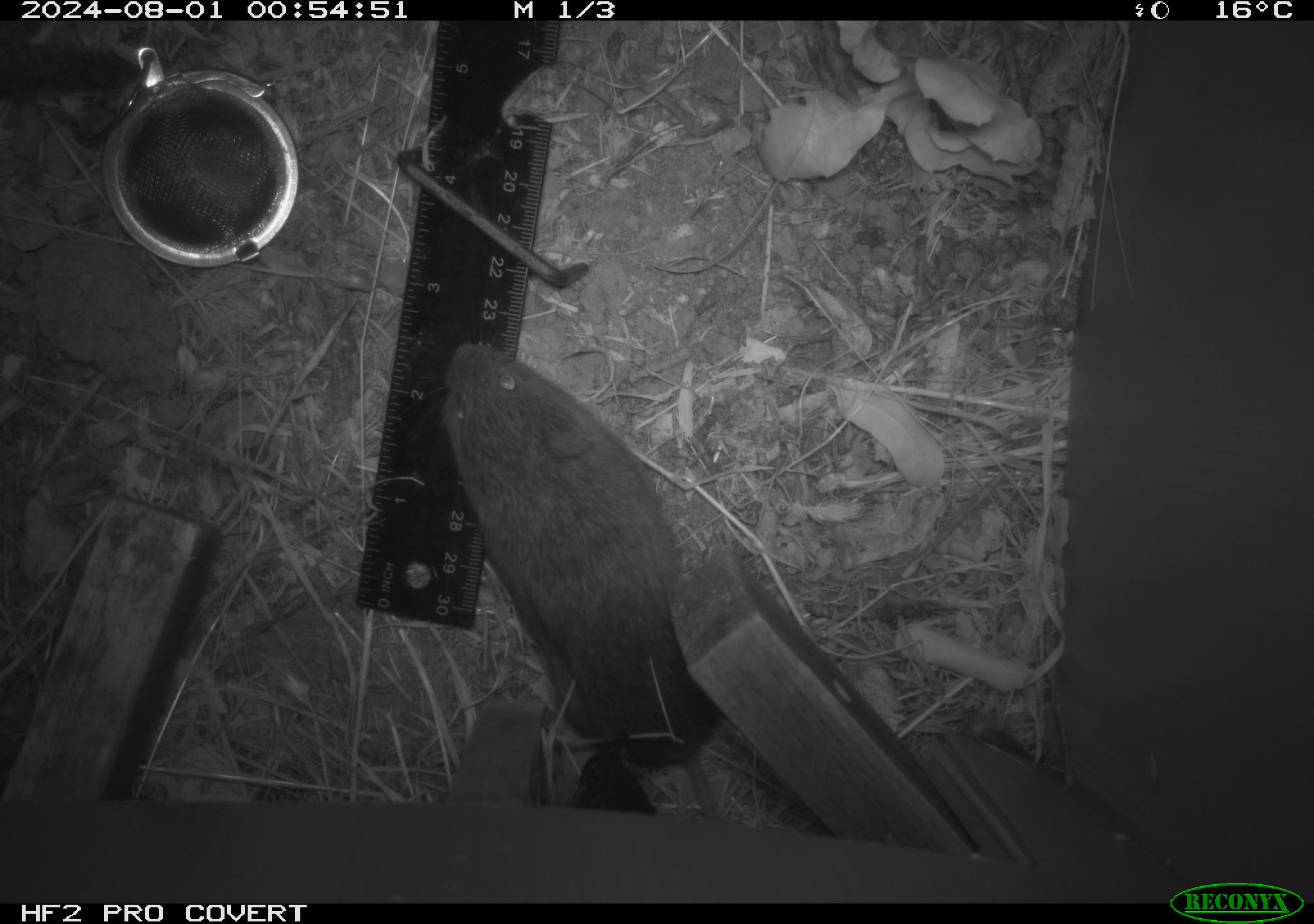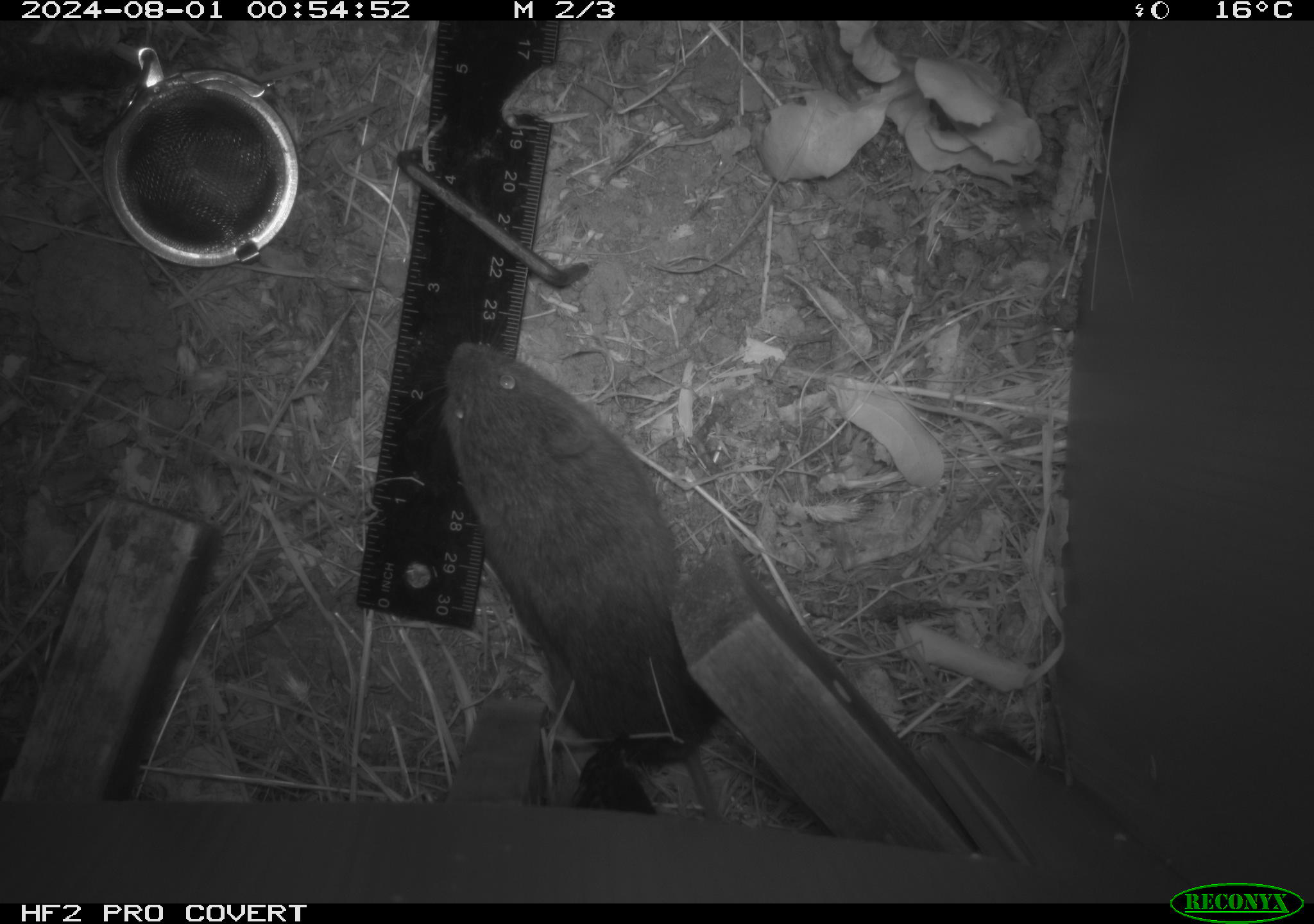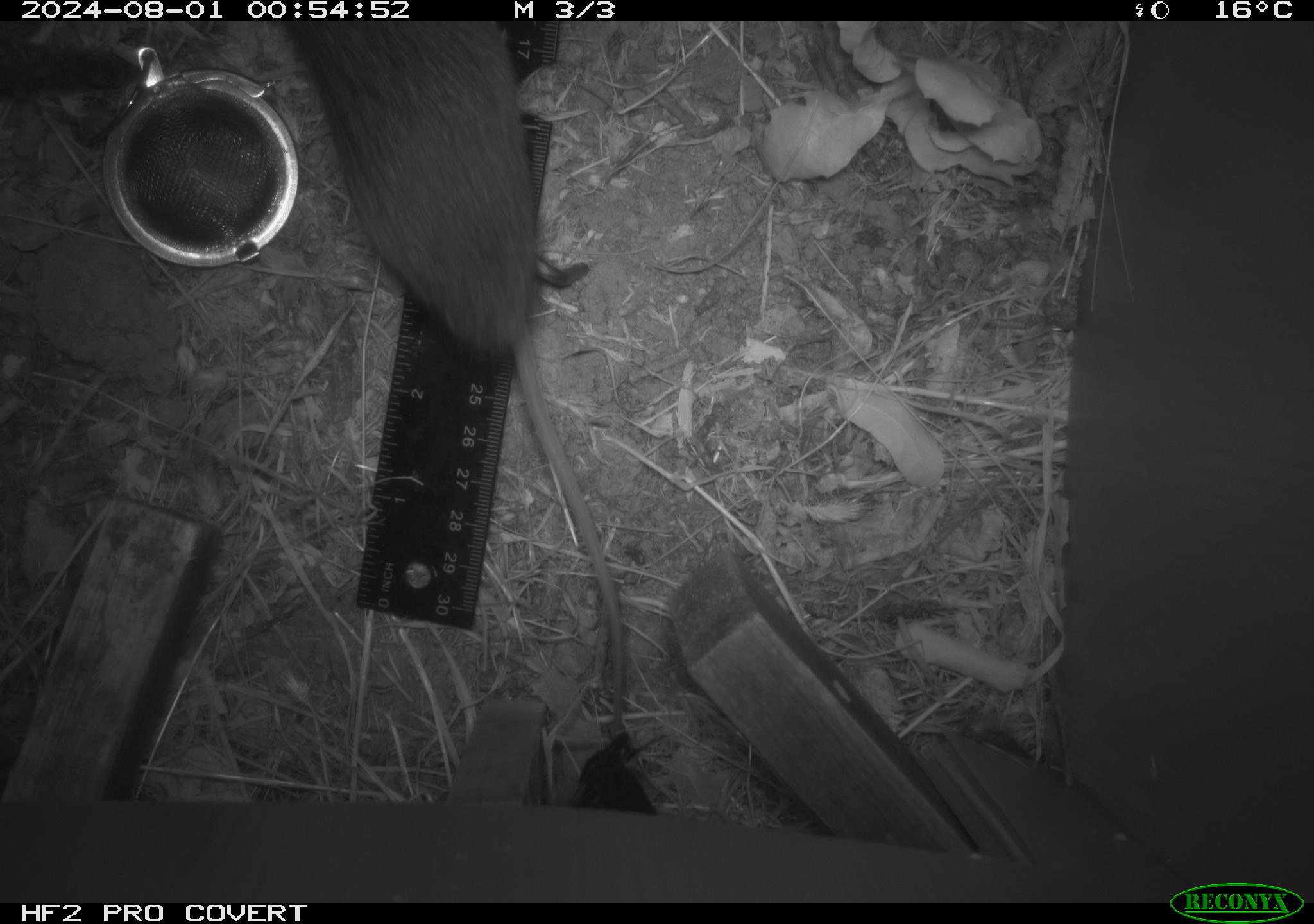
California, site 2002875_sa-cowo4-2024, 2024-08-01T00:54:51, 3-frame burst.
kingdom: Animalia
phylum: Chordata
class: Mammalia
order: Rodentia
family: Cricetidae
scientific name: Arvicolinae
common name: voles, lemmings, and muskrats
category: arvicolinae subfamily